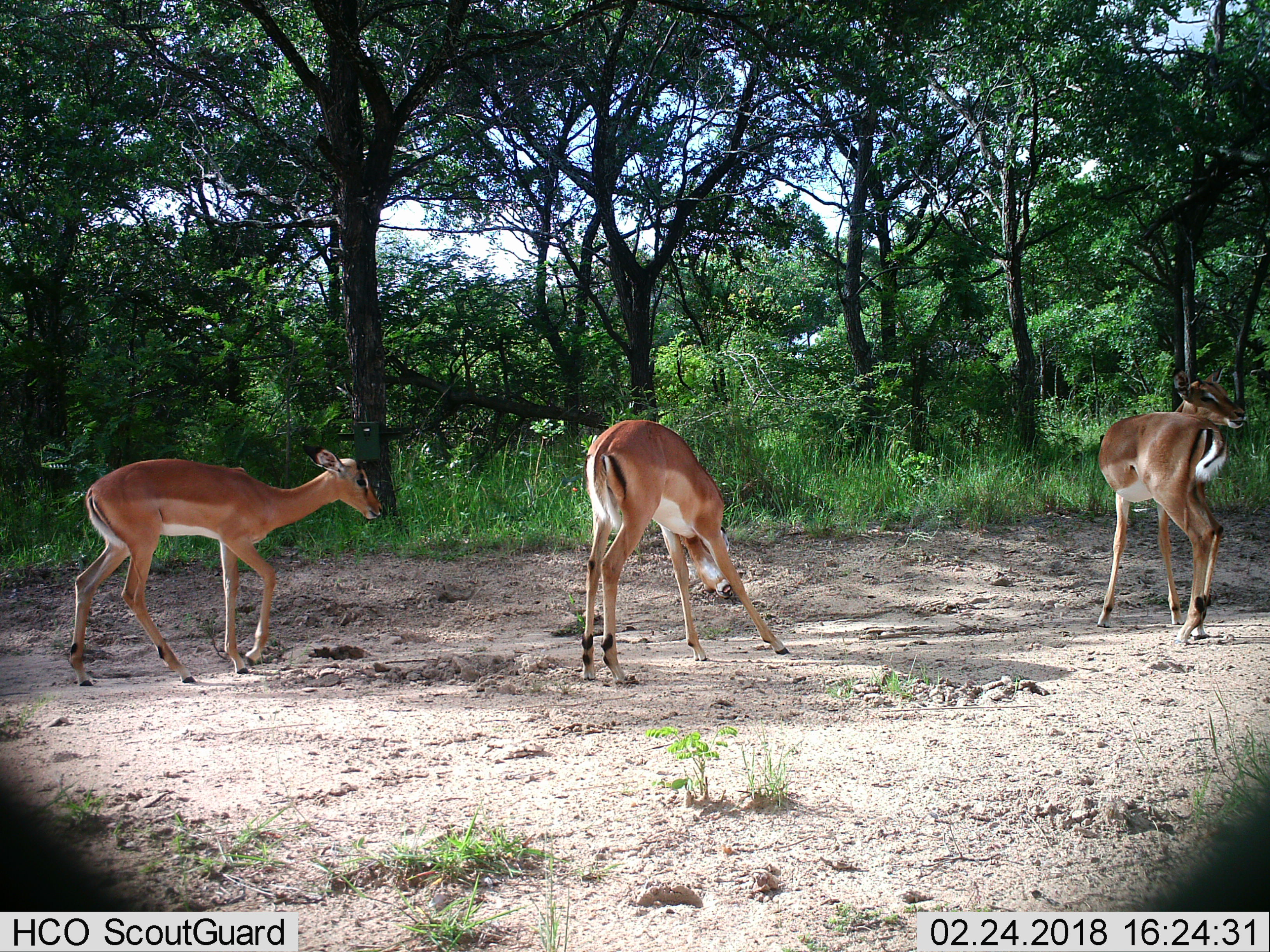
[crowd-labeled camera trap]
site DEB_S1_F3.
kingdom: Animalia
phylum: Chordata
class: Mammalia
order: Artiodactyla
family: Bovidae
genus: Aepyceros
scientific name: Aepyceros melampus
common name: impala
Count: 3.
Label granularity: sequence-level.